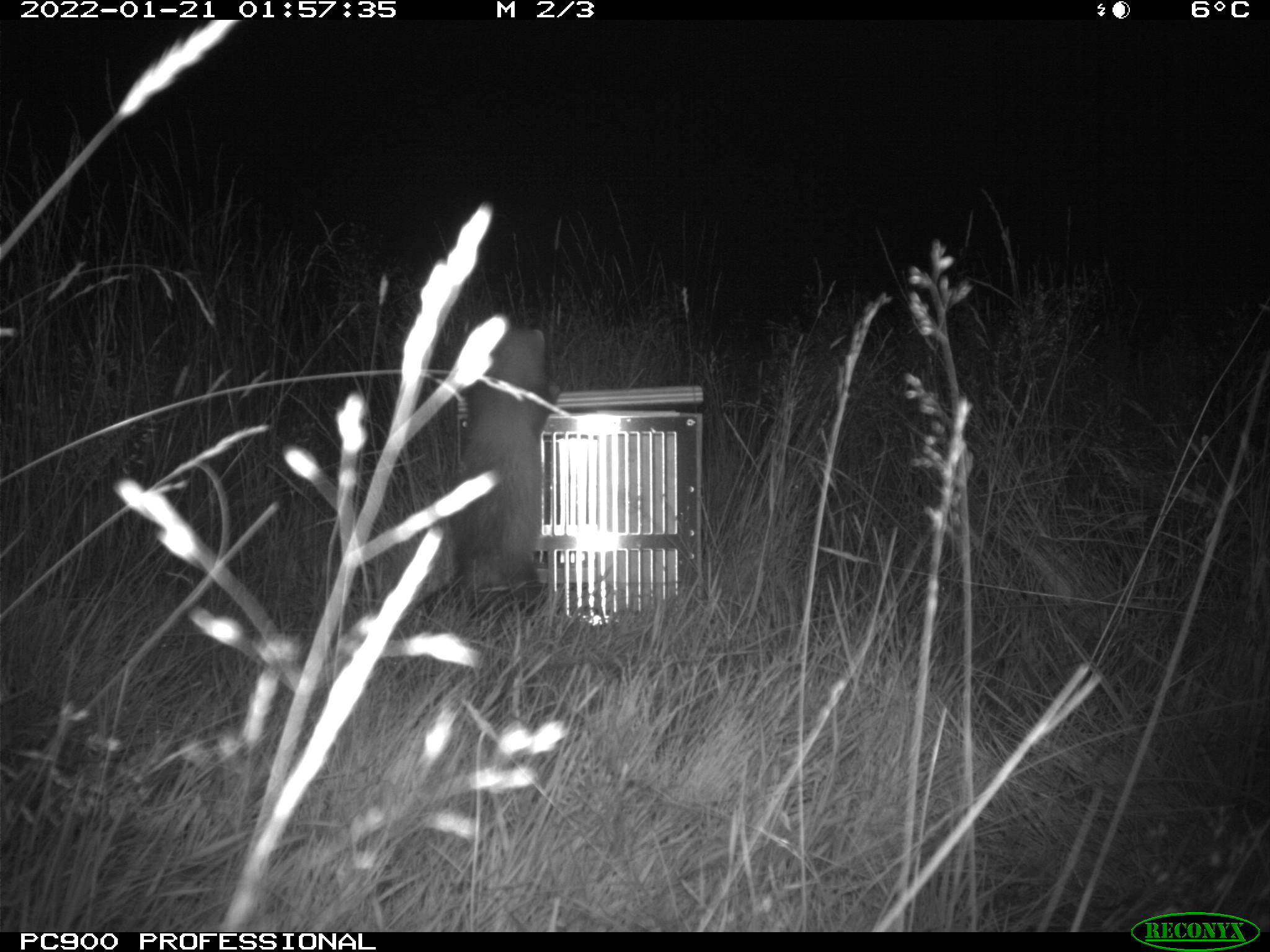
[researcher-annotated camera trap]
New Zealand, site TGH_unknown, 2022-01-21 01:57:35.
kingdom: Animalia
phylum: Chordata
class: Mammalia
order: Carnivora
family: Mustelidae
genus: Mustela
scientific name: Mustela furo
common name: ferret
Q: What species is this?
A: Ferret (Mustela furo).